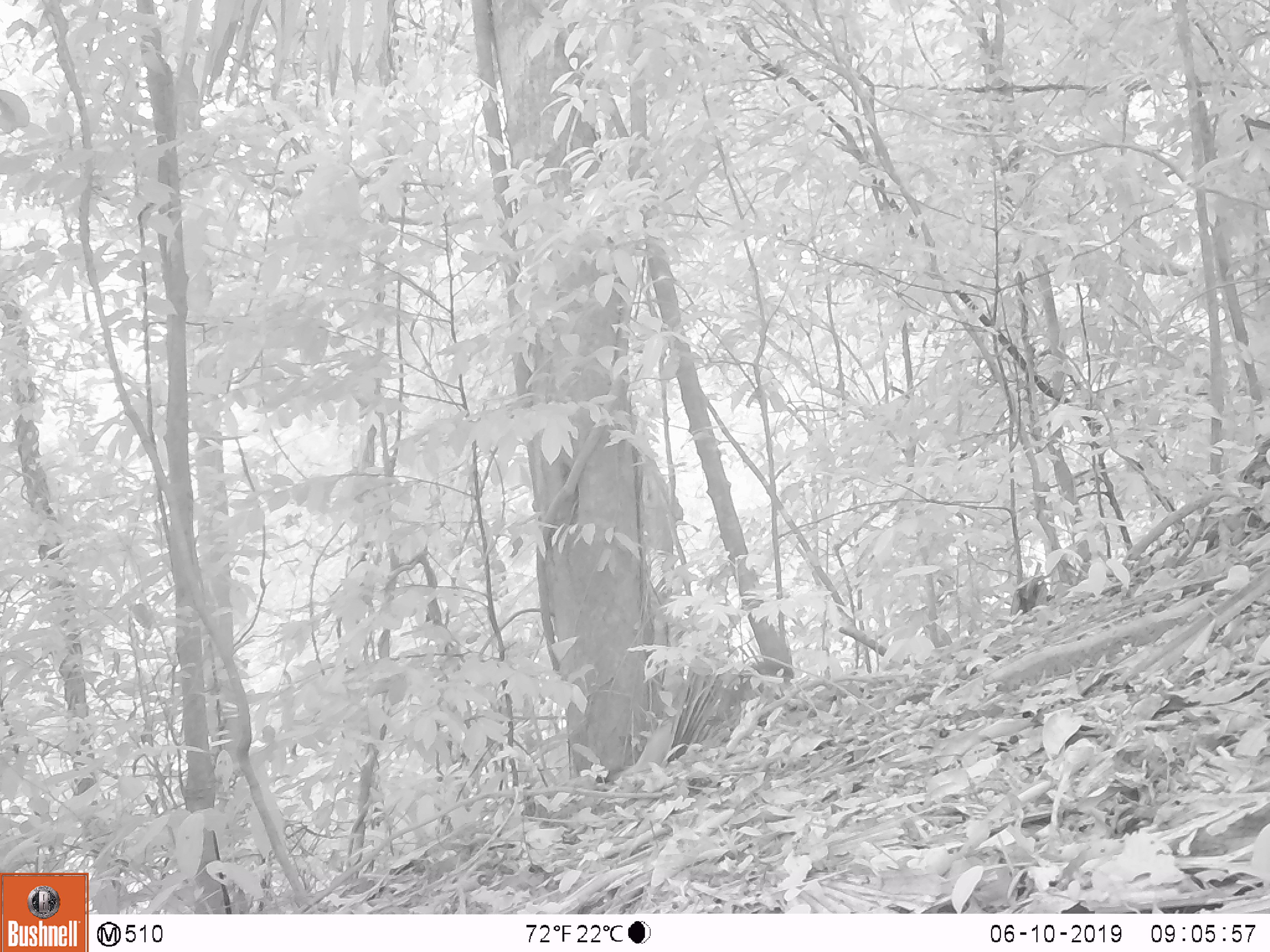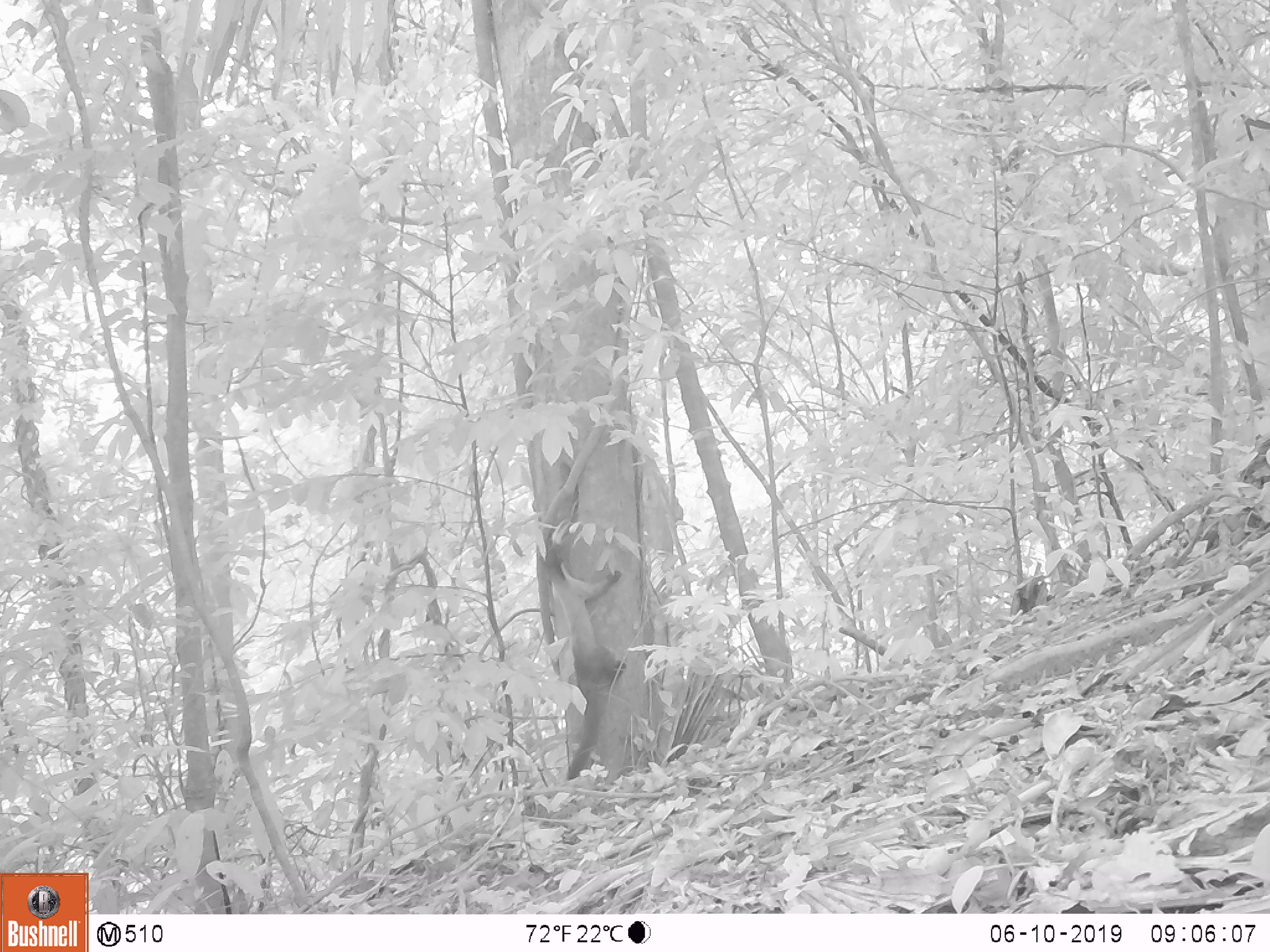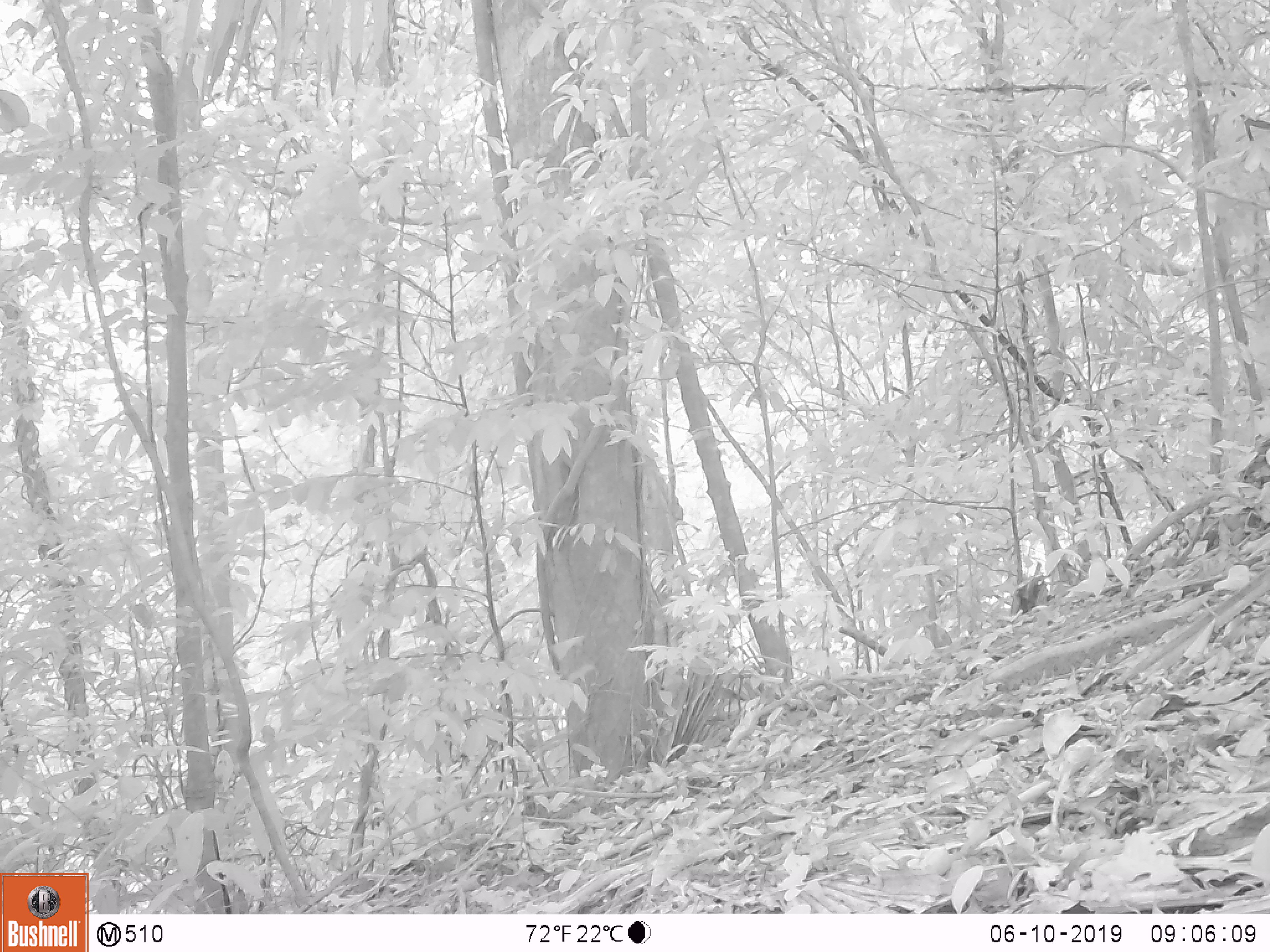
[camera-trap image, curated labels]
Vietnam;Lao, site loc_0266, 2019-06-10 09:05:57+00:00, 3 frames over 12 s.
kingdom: Animalia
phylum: Chordata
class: Mammalia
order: Carnivora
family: Mustelidae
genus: Martes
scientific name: Martes flavigula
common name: yellow-throated marten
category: yellow throated marten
Yellow throated marten (yellow-throated marten) (Martes flavigula). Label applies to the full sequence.